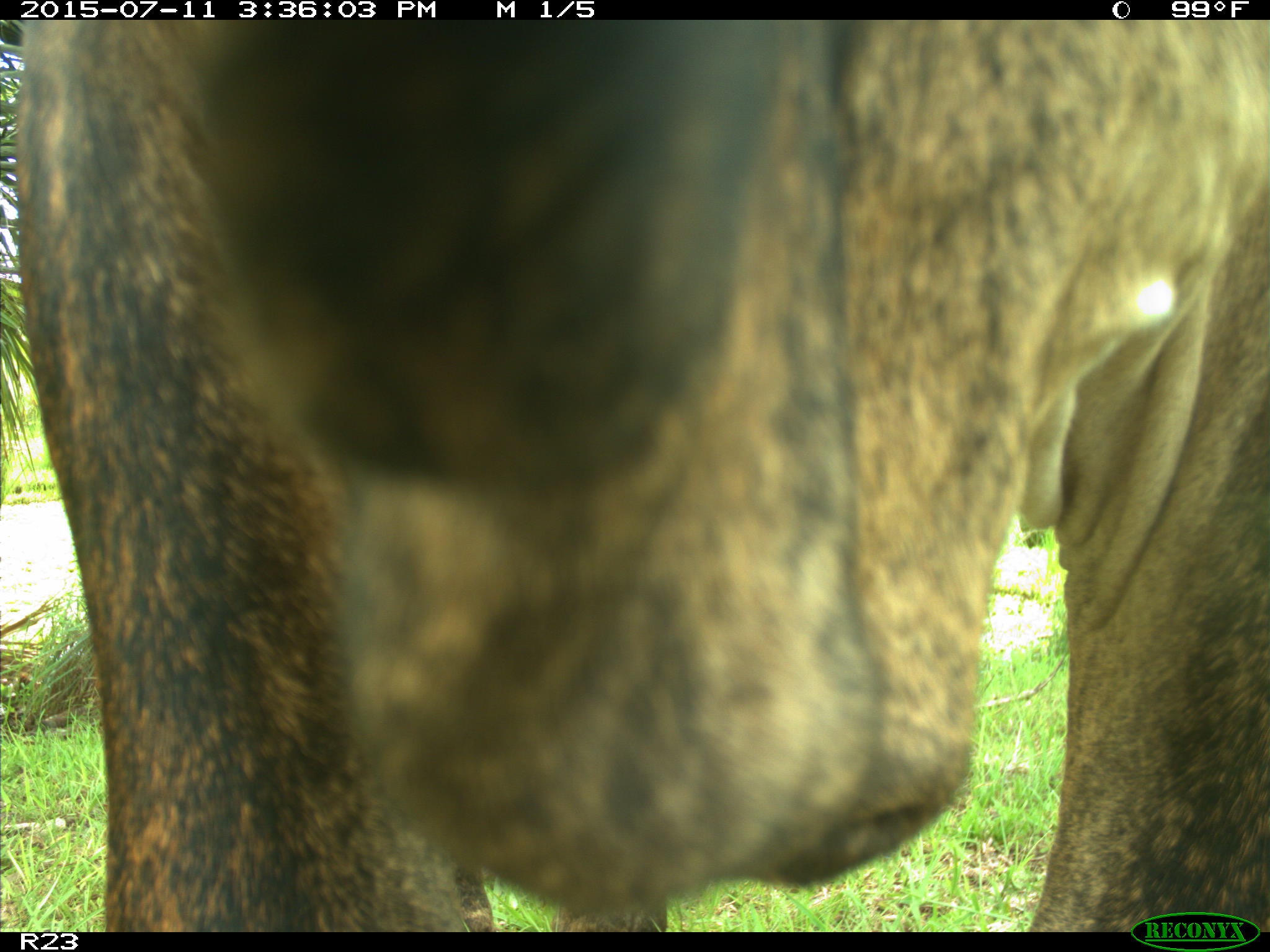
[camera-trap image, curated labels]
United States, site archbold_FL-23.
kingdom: Animalia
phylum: Chordata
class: Mammalia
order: Artiodactyla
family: Bovidae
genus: Bos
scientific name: Bos taurus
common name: domestic cow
Bos taurus (domestic cow).